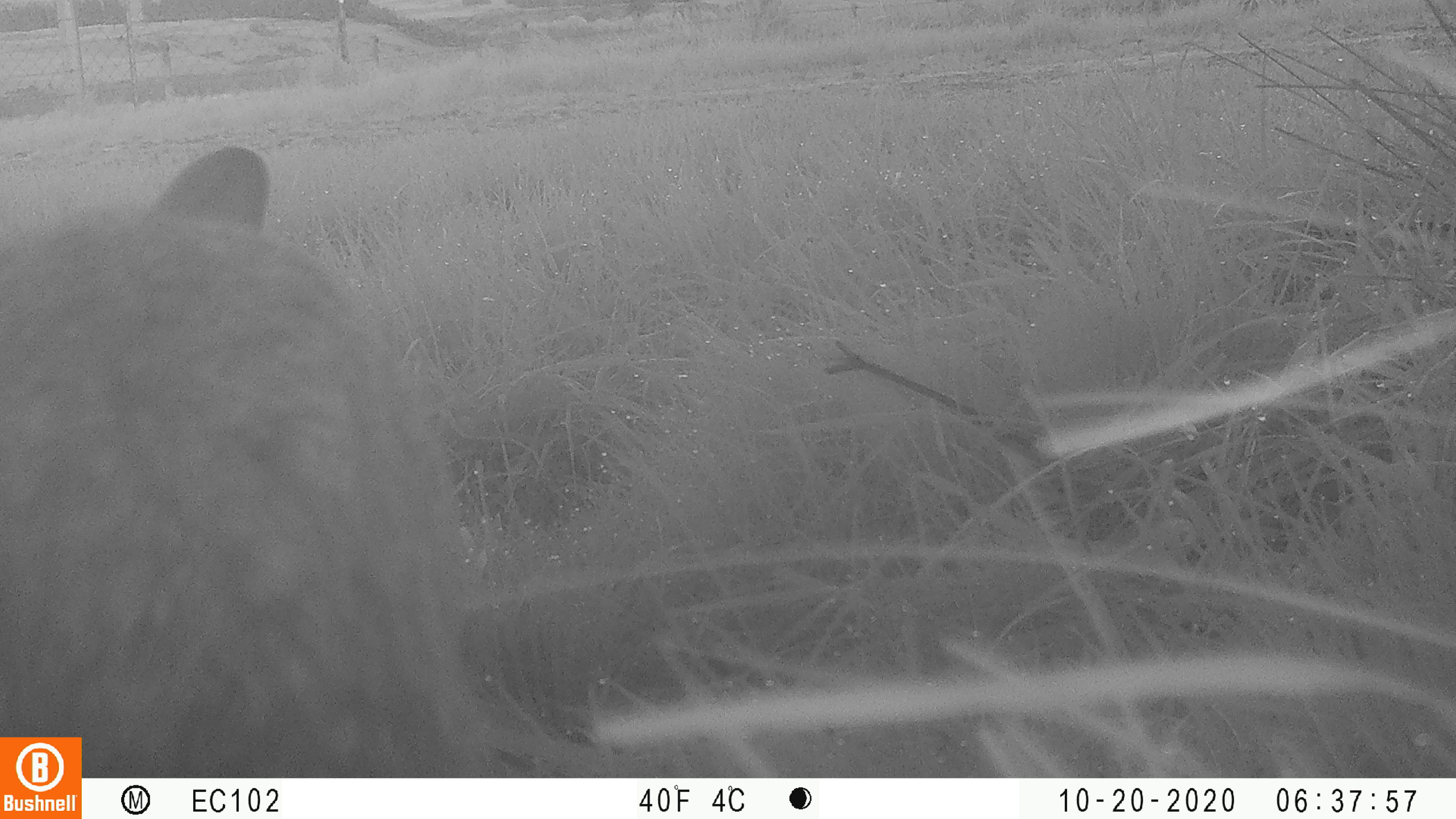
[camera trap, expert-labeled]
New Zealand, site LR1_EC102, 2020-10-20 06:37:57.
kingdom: Animalia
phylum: Chordata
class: Mammalia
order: Lagomorpha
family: Leporidae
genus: Oryctolagus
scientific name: Oryctolagus cuniculus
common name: european rabbit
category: rabbit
Rabbit (european rabbit) (Oryctolagus cuniculus).